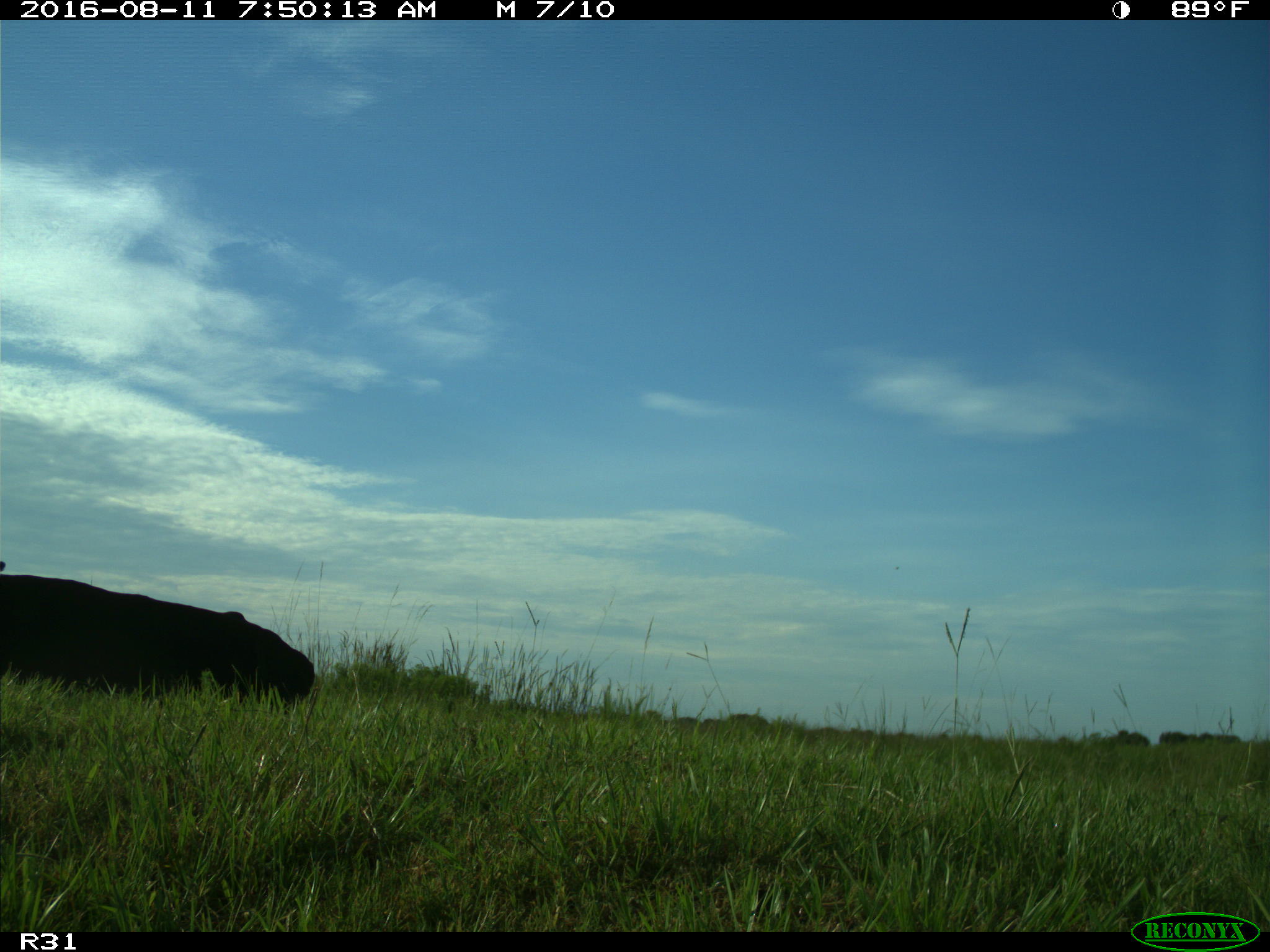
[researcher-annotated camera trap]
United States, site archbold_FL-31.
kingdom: Animalia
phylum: Chordata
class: Mammalia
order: Artiodactyla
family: Bovidae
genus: Bos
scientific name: Bos taurus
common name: domestic cow